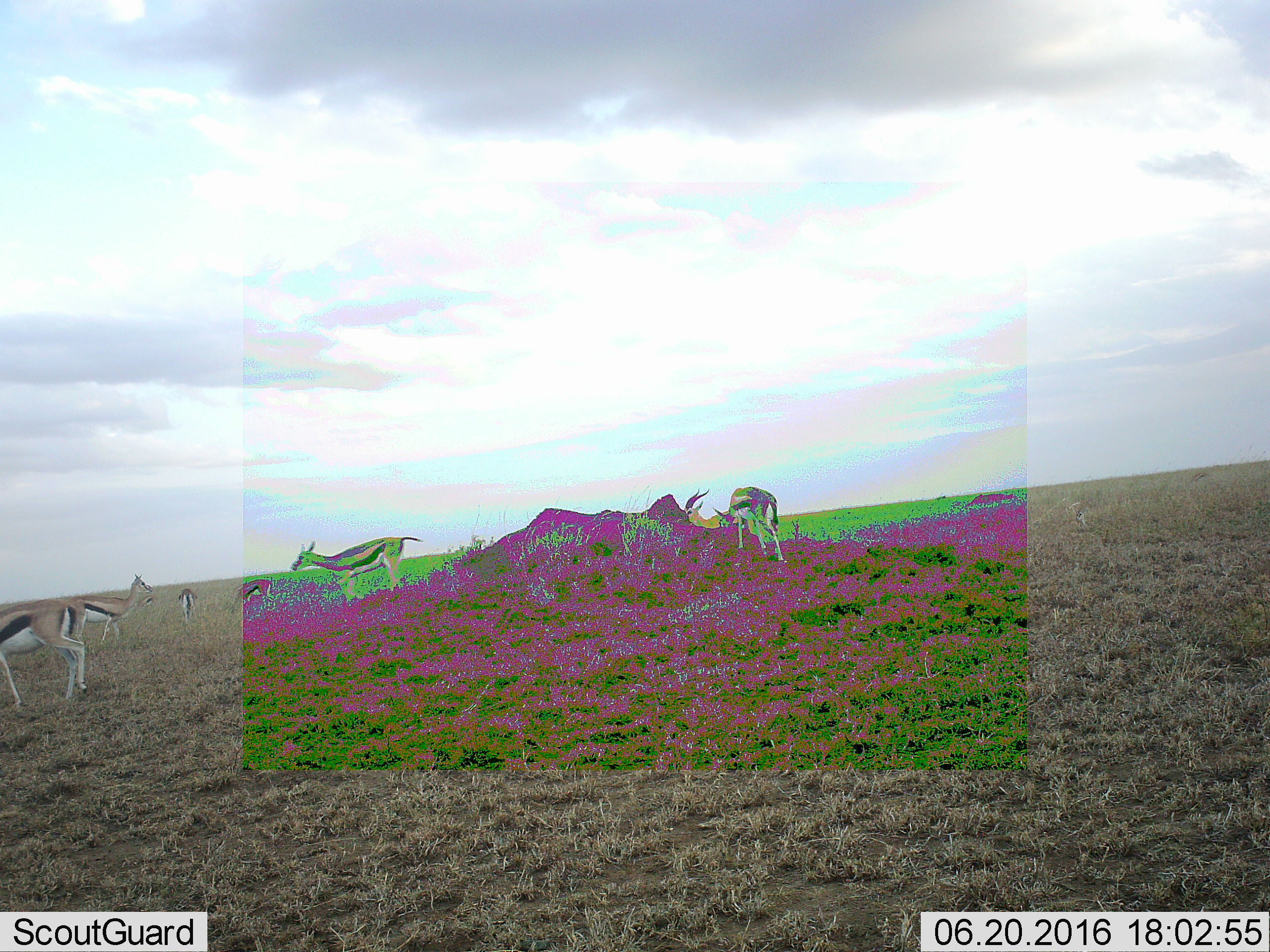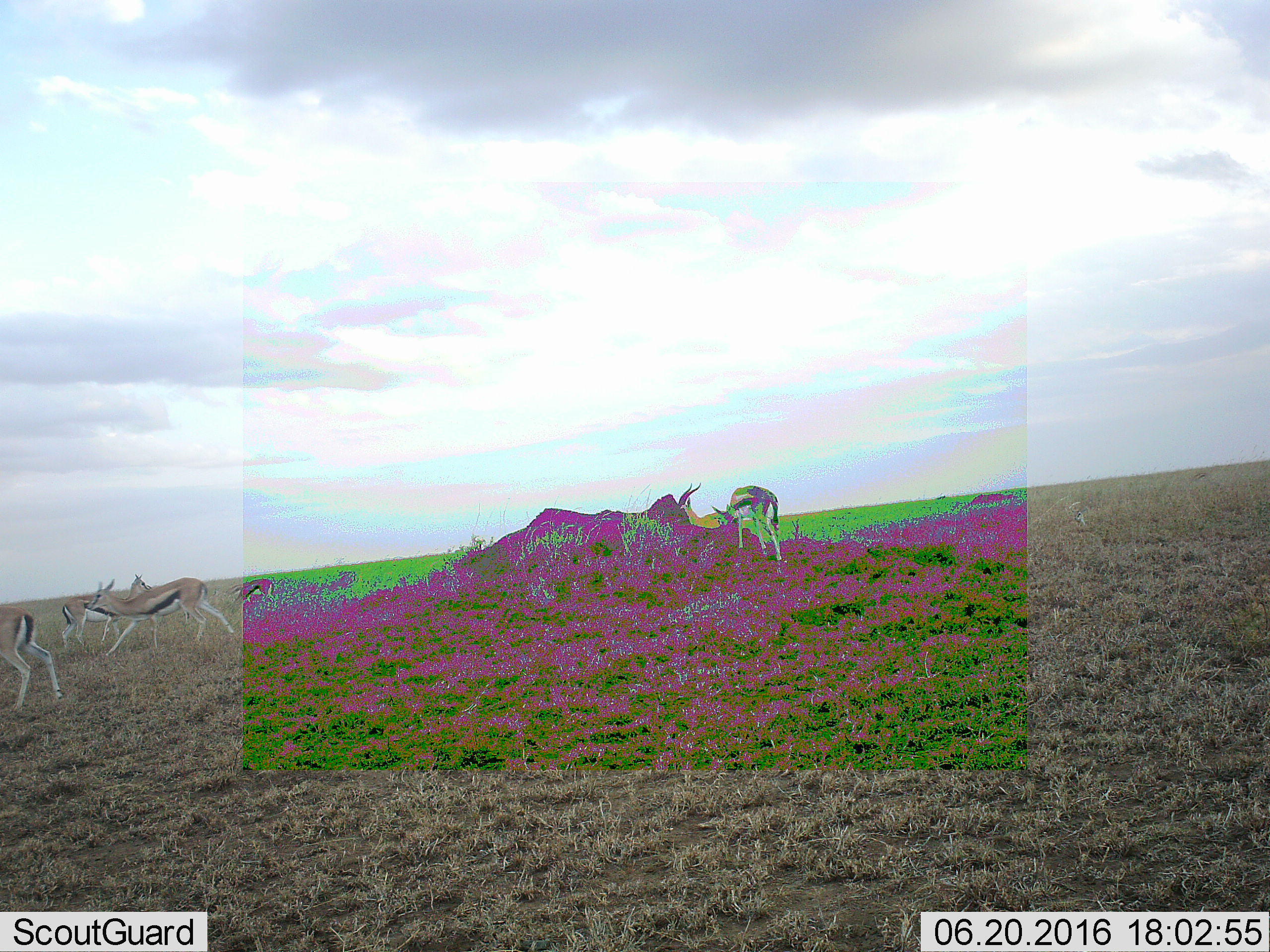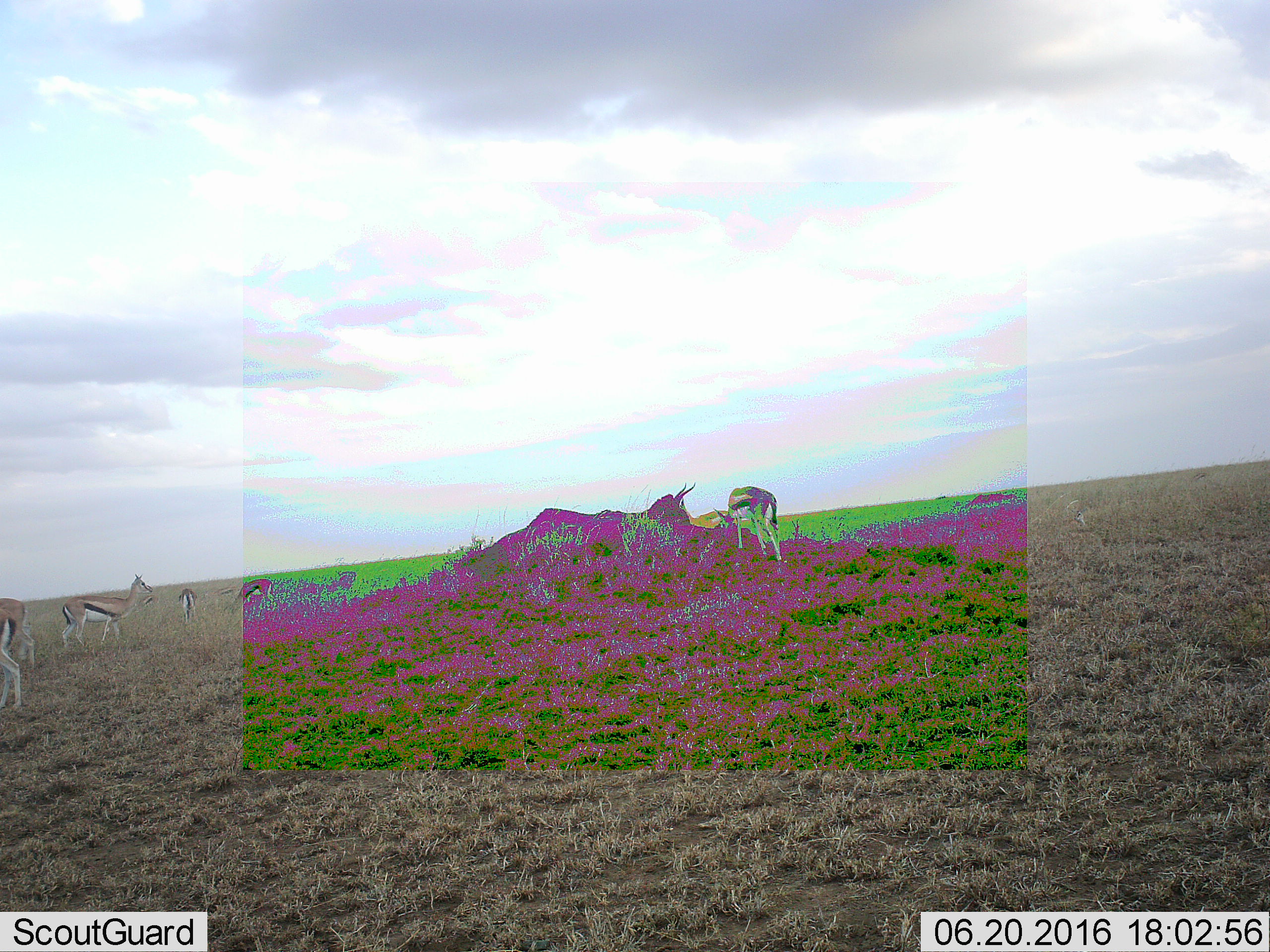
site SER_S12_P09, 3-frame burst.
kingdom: Animalia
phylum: Chordata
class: Mammalia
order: Artiodactyla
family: Bovidae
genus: Eudorcas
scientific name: Eudorcas thomsonii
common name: thomson's gazelle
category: gazellethomsons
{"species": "gazellethomsons (thomson's gazelle) (Eudorcas thomsonii)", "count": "7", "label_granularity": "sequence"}